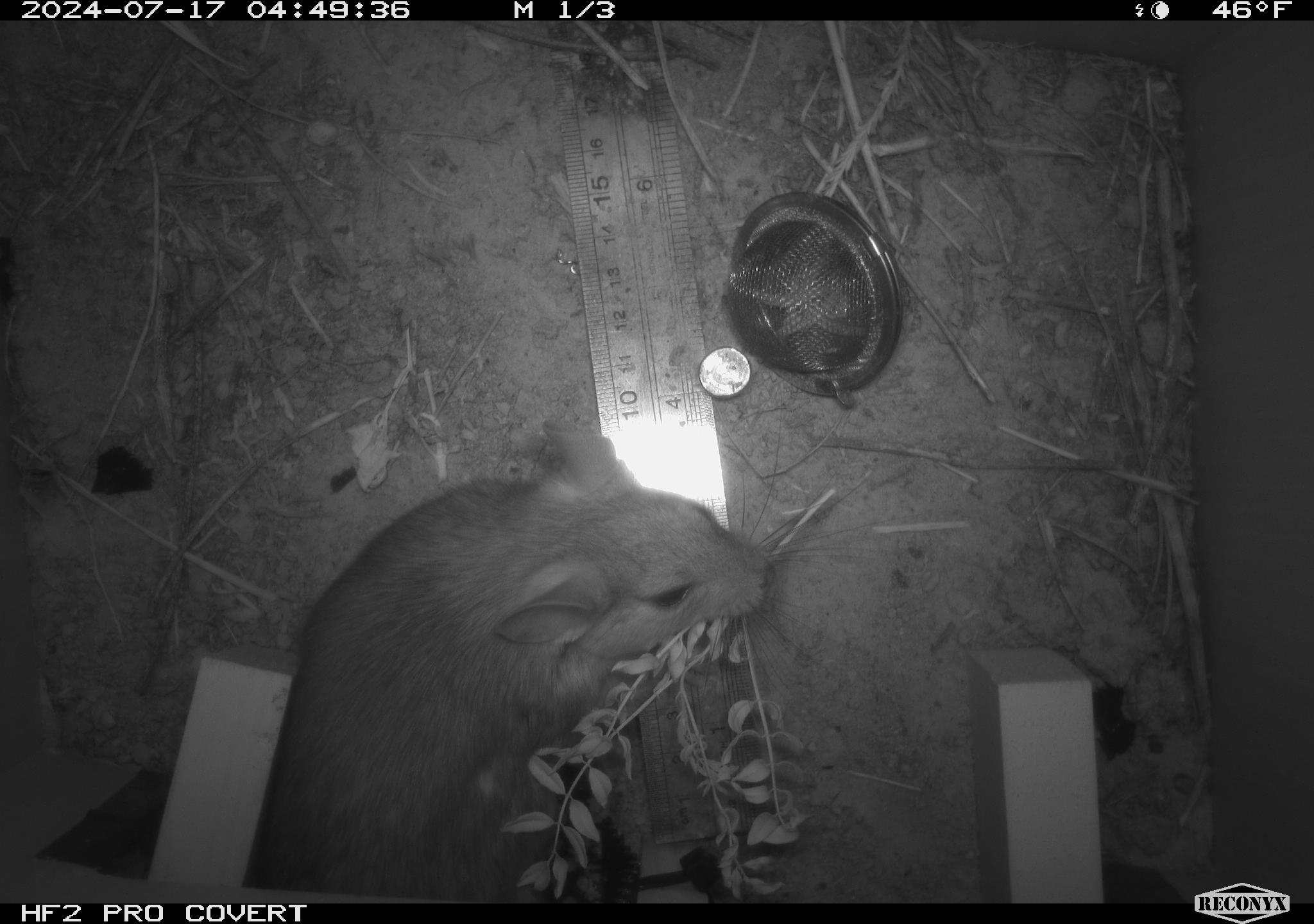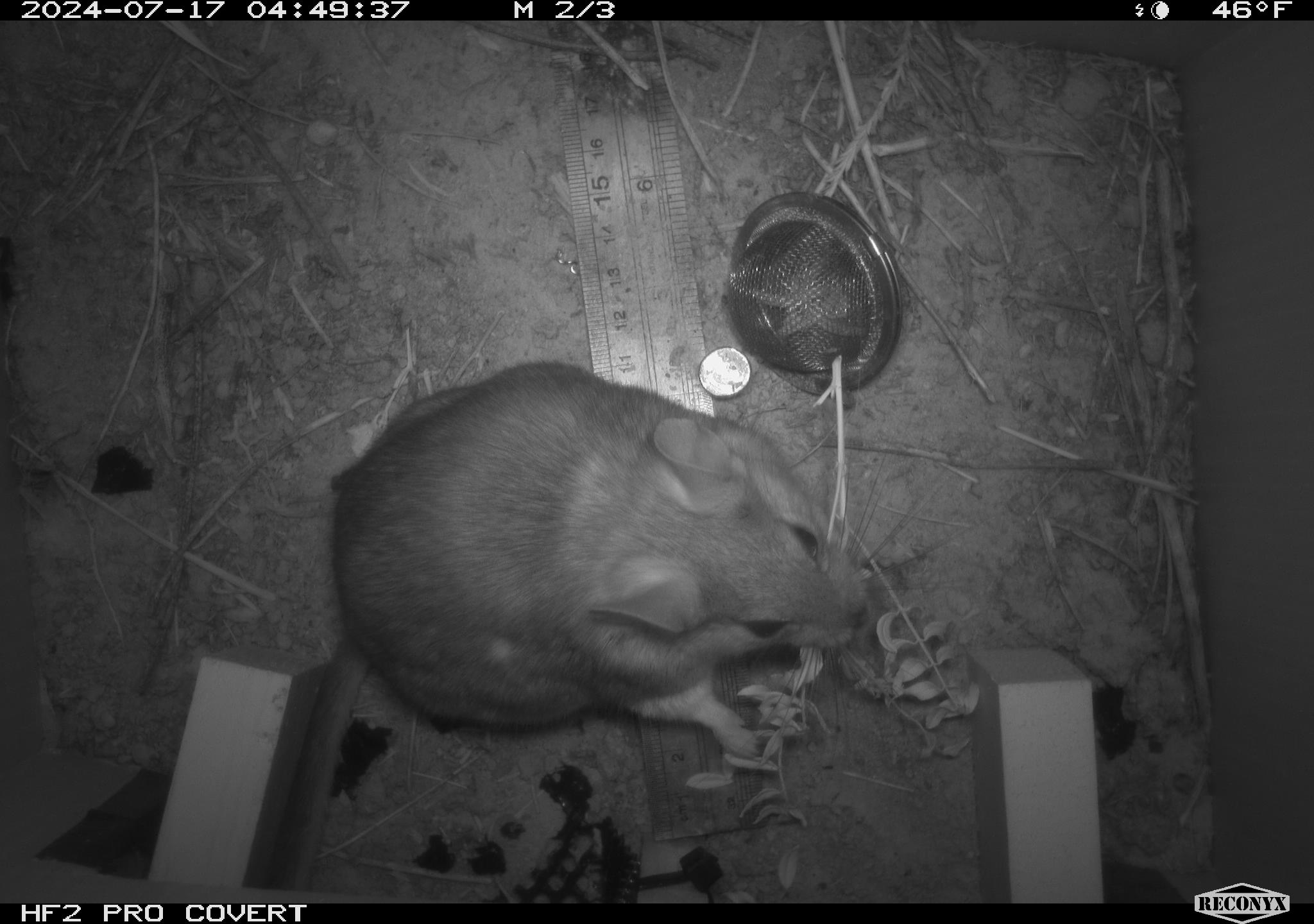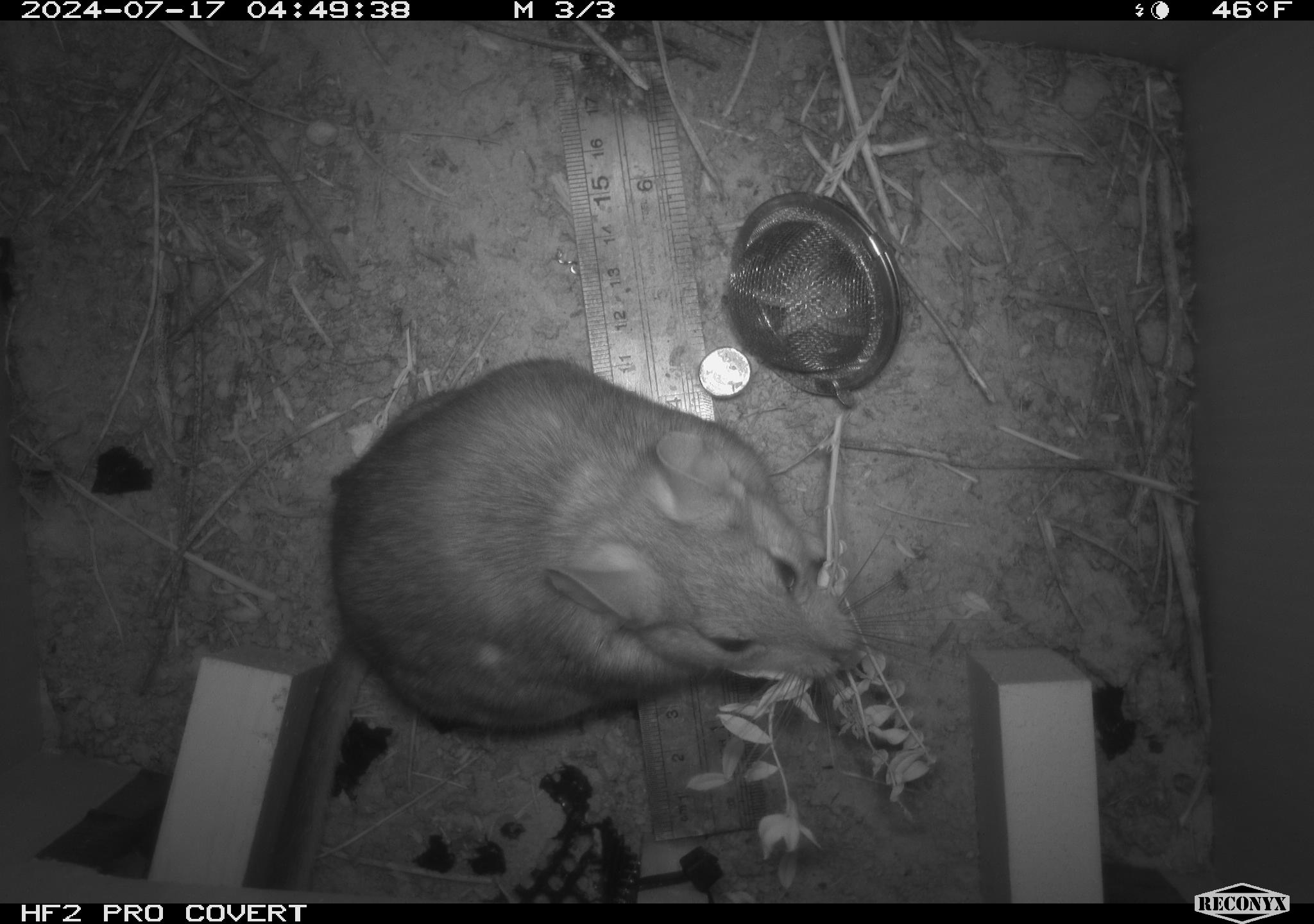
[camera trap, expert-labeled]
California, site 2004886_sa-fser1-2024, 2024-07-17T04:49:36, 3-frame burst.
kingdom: Animalia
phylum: Chordata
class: Mammalia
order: Rodentia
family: Cricetidae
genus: Neotoma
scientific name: Neotoma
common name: pack rat or woodrat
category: neotoma species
Neotoma species (pack rat or woodrat) (Neotoma).